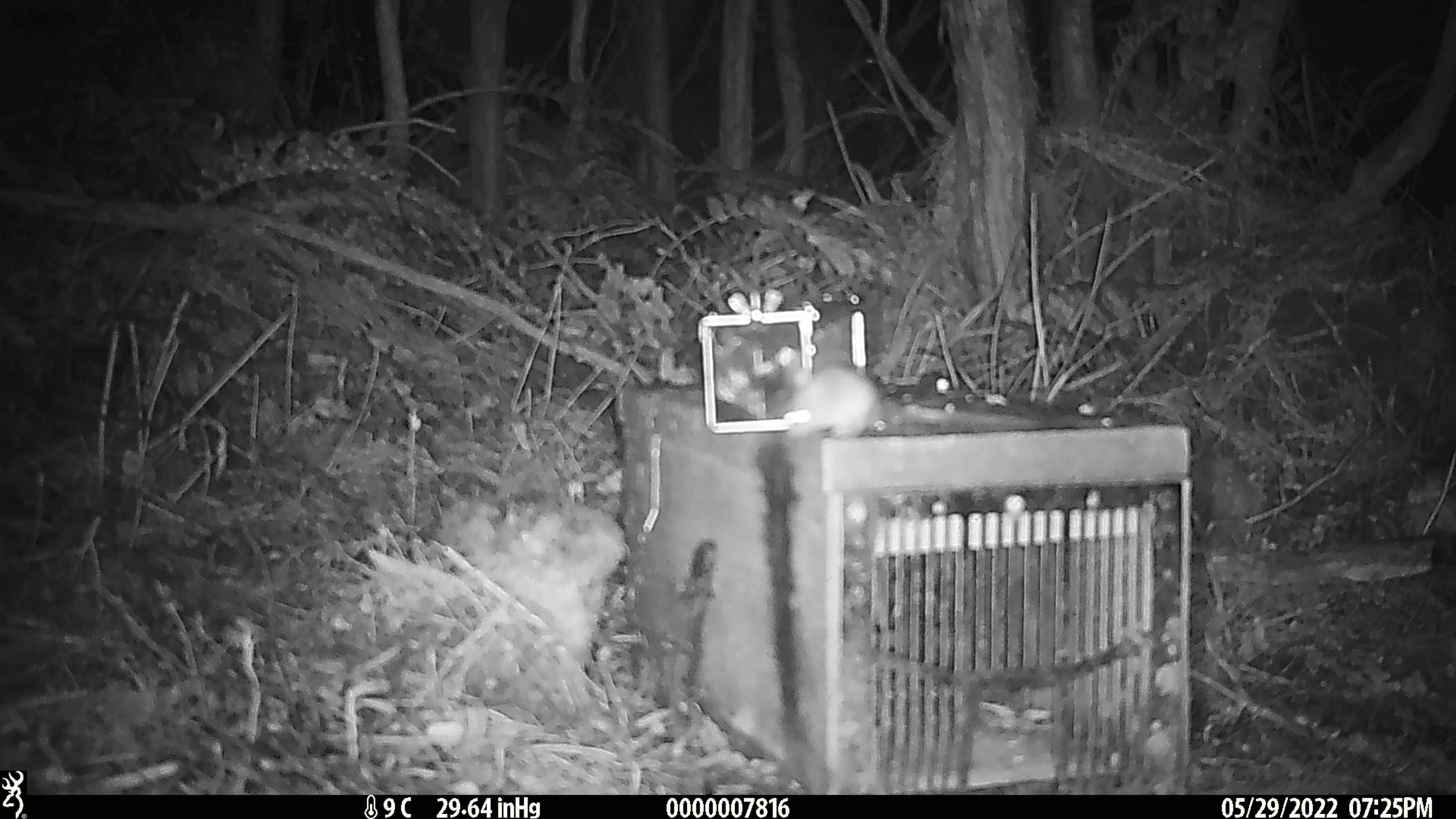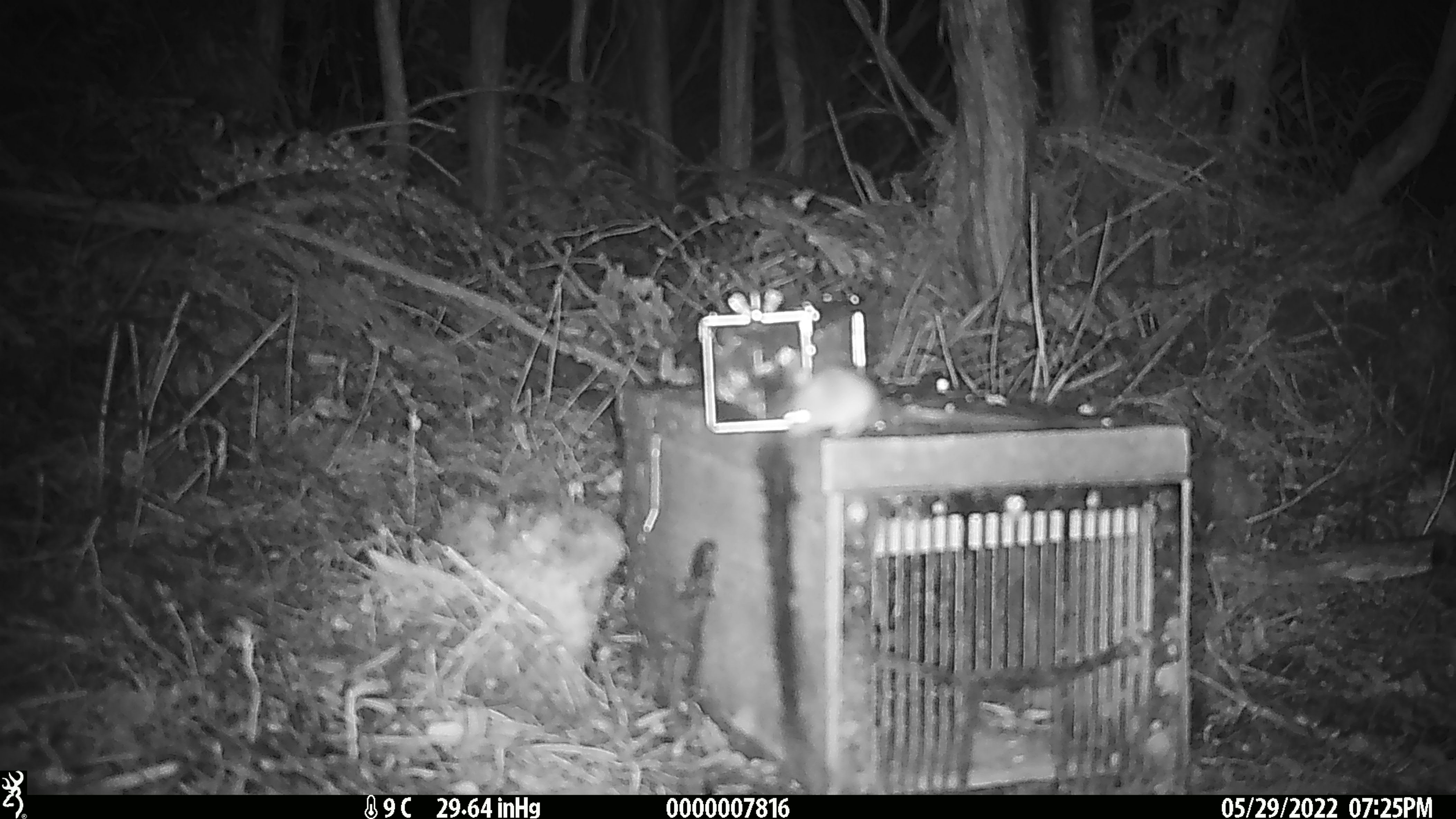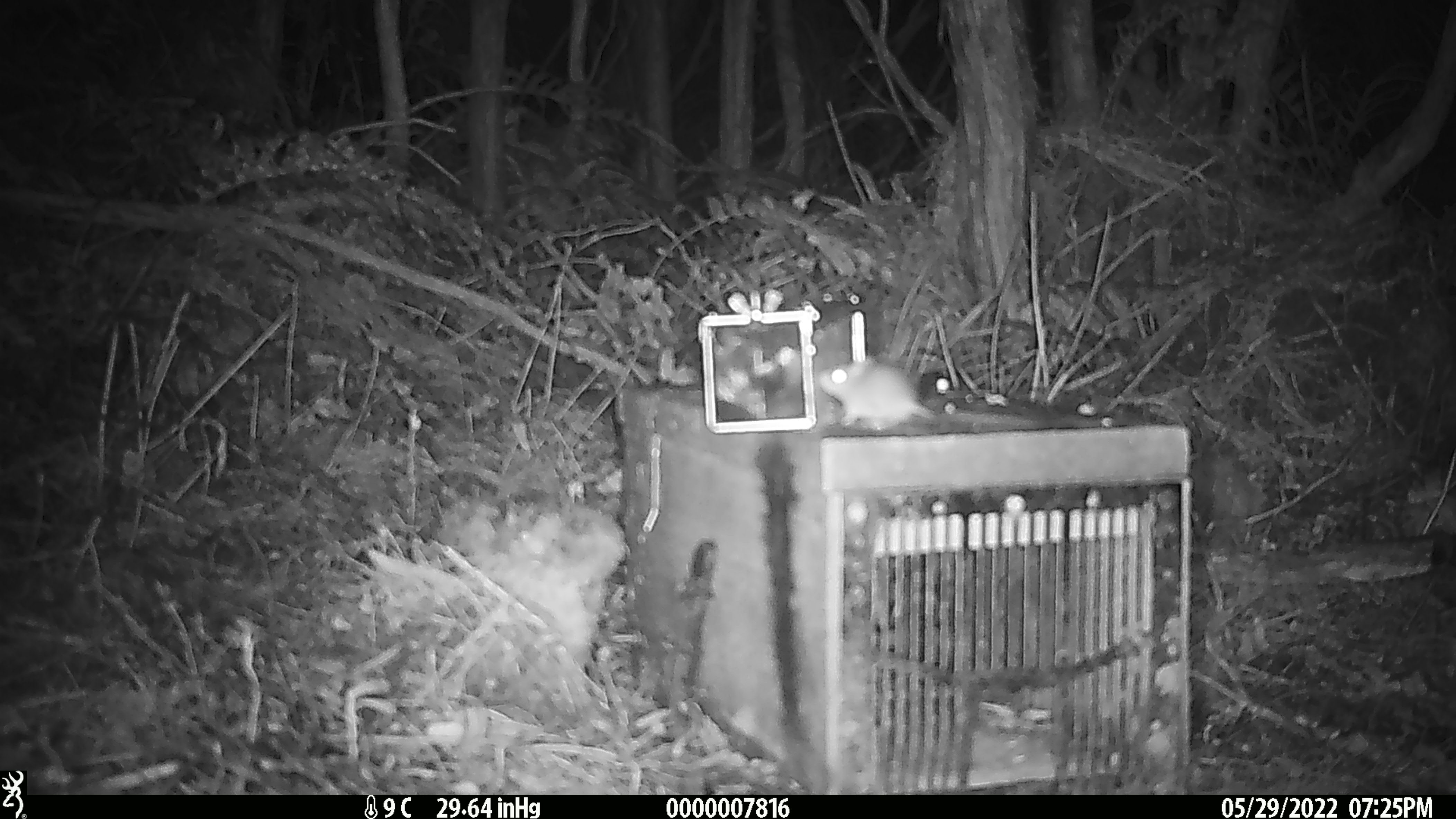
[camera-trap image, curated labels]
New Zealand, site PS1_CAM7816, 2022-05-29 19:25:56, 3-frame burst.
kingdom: Animalia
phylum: Chordata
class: Mammalia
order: Rodentia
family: Muridae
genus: Mus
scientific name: Mus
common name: mouse